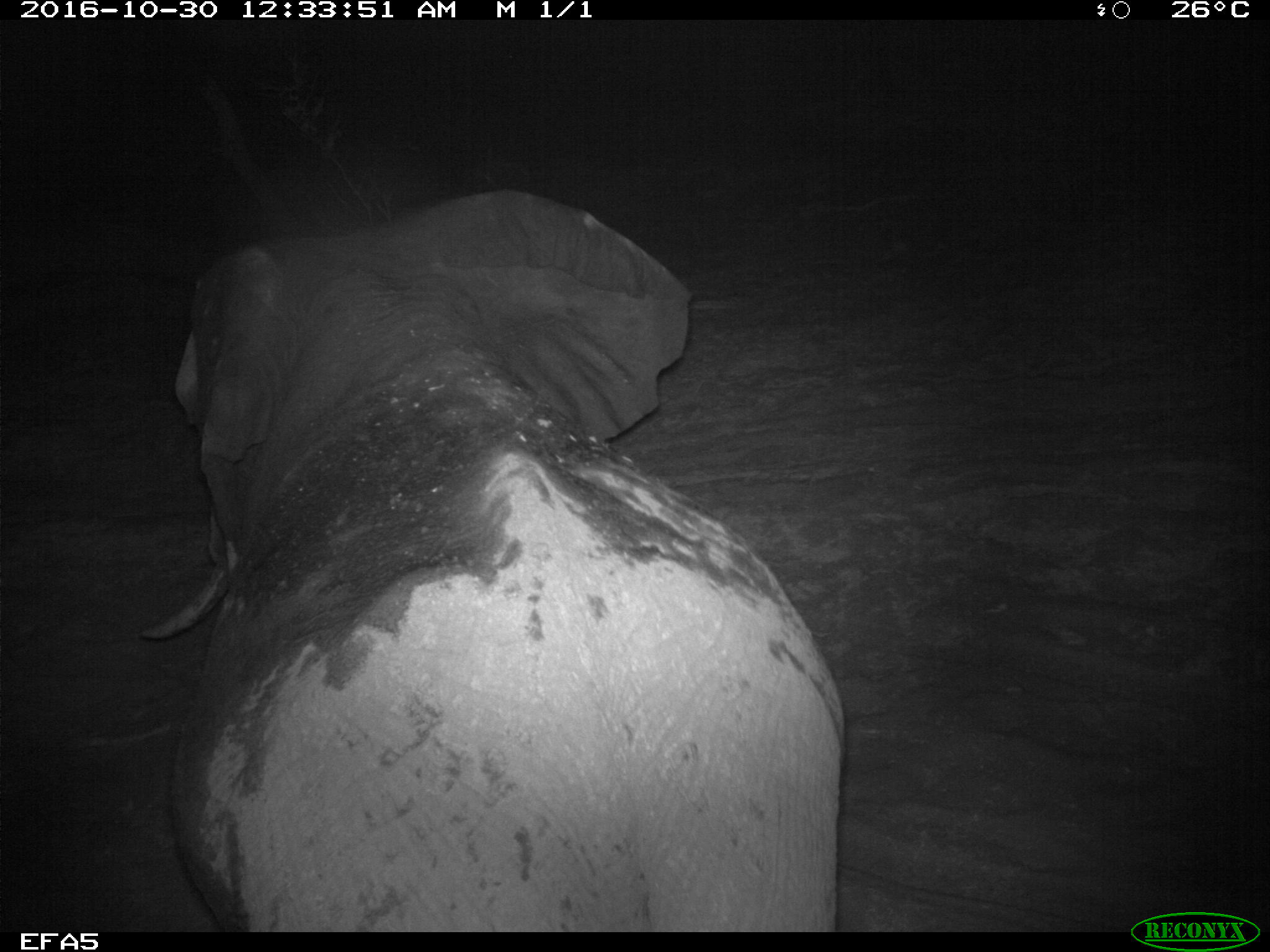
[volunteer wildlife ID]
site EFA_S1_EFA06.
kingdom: Animalia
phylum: Chordata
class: Mammalia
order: Proboscidea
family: Elephantidae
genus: Loxodonta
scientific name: Loxodonta africana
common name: african bush elephant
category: elephant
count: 1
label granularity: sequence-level